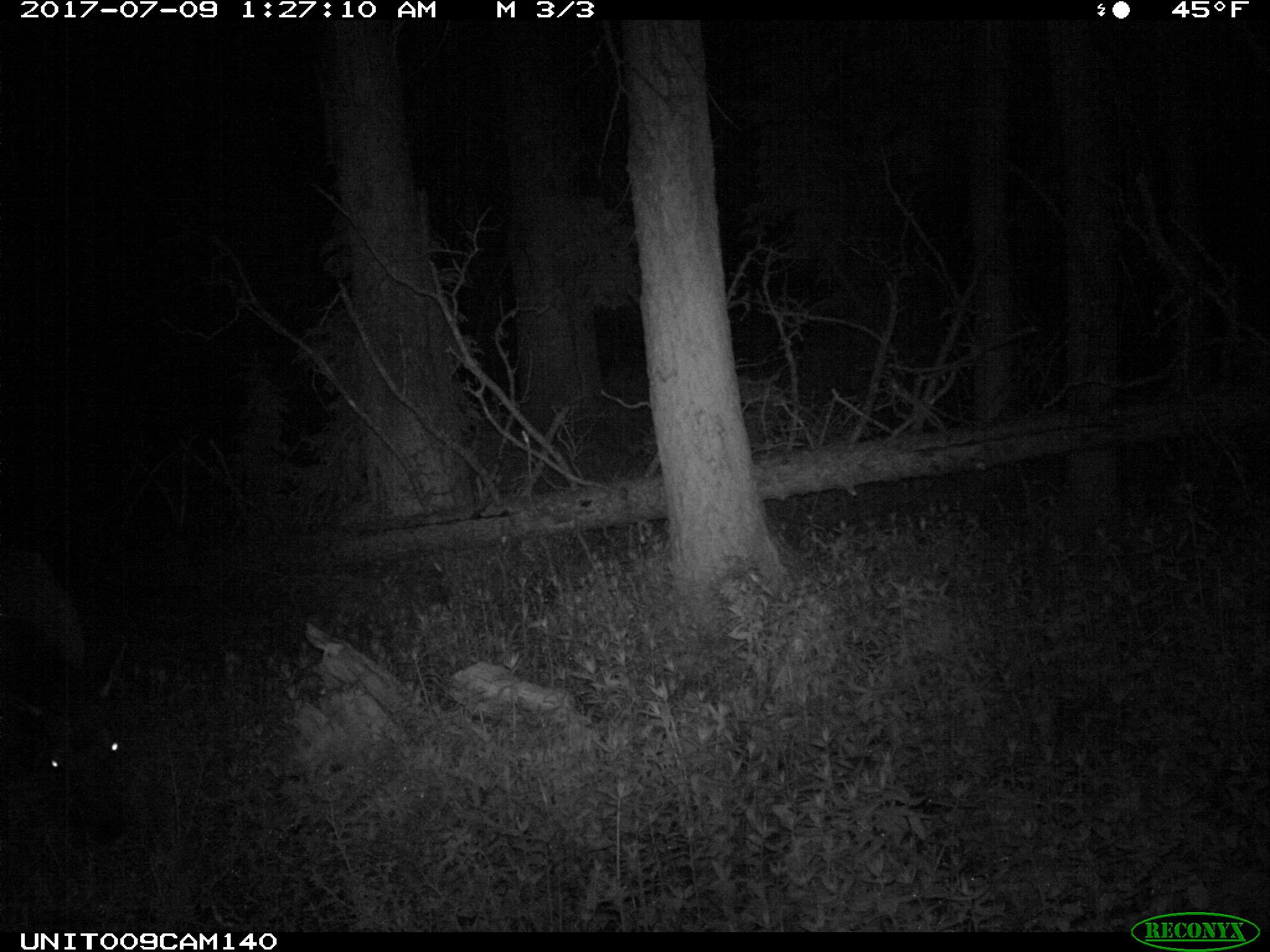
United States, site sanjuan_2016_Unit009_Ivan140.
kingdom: Animalia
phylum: Chordata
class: Mammalia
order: Artiodactyla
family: Cervidae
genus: Cervus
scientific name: Cervus elaphus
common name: red deer